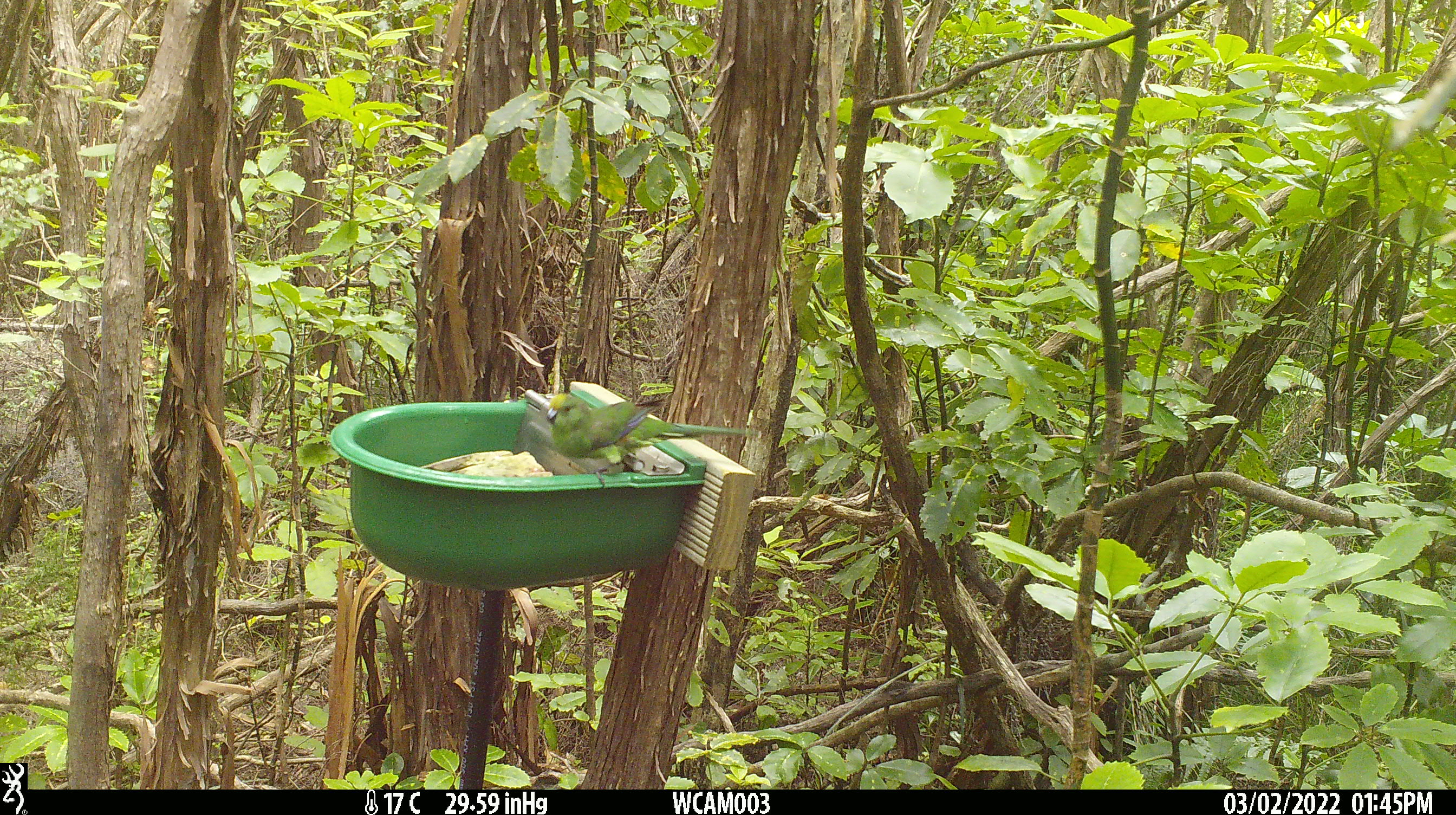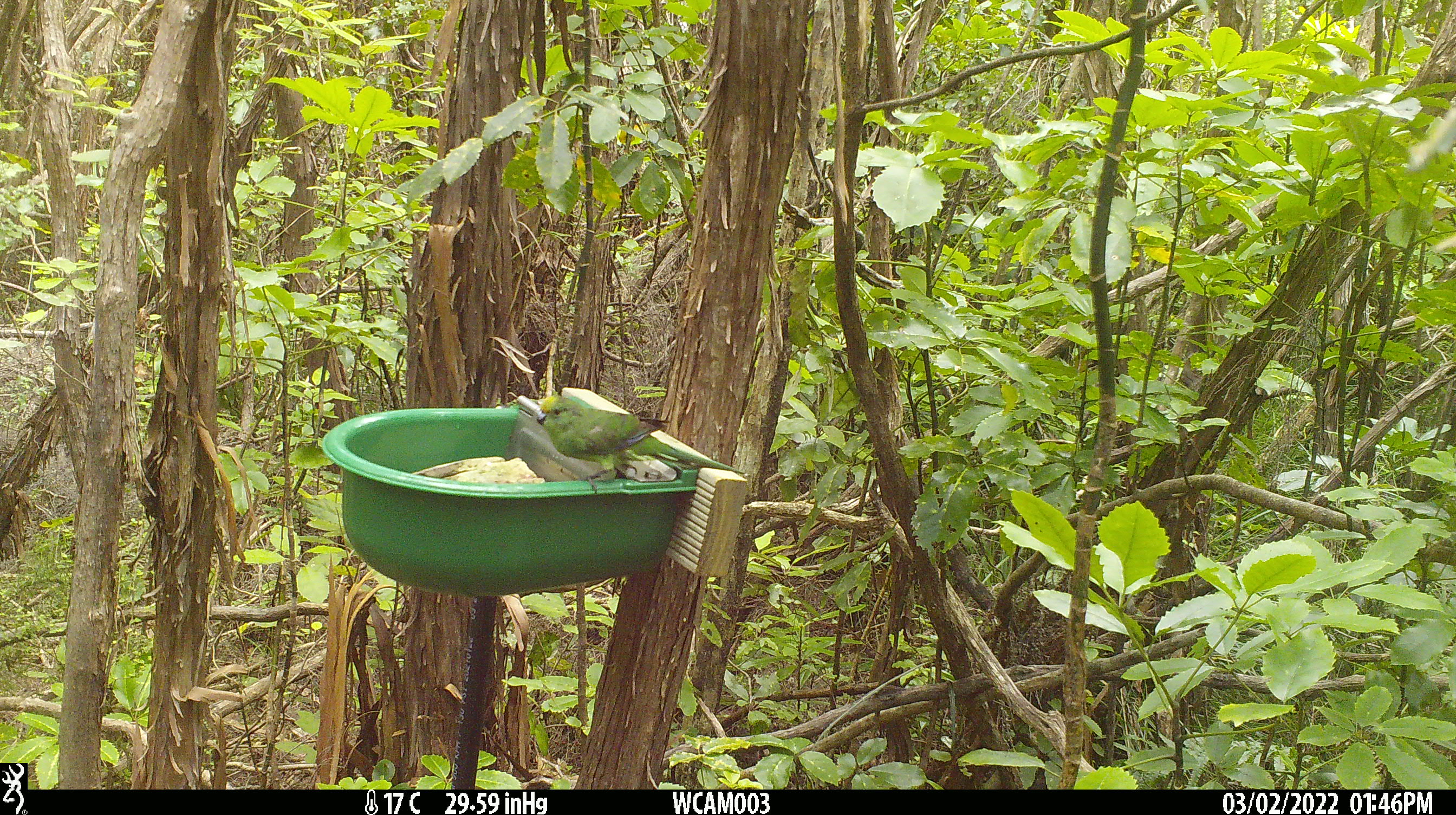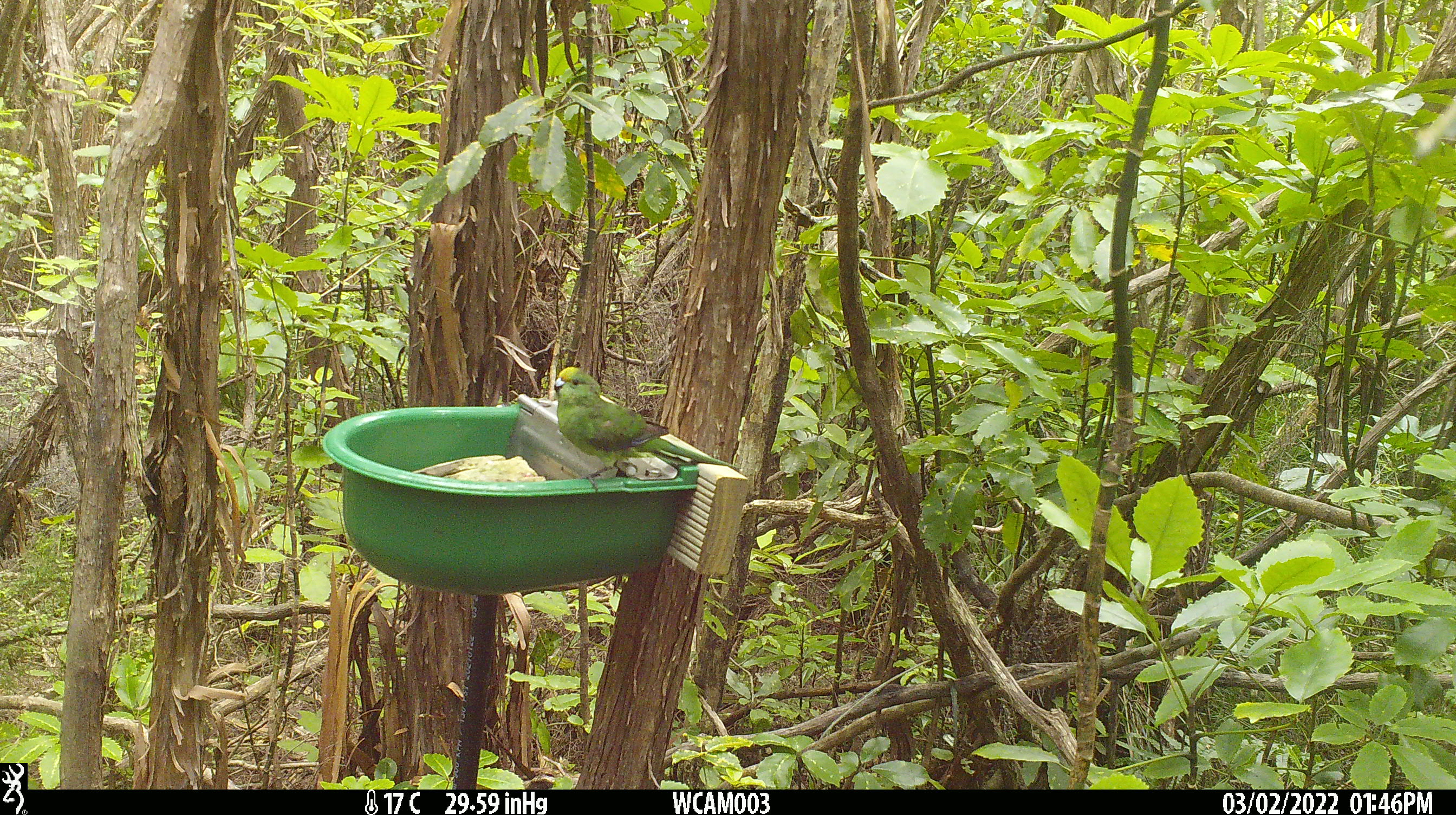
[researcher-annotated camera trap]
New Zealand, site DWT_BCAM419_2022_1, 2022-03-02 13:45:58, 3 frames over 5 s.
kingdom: Animalia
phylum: Chordata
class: Aves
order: Psittaciformes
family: Psittaculidae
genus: Cyanoramphus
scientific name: Cyanoramphus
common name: parakeet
Parakeet (Cyanoramphus).